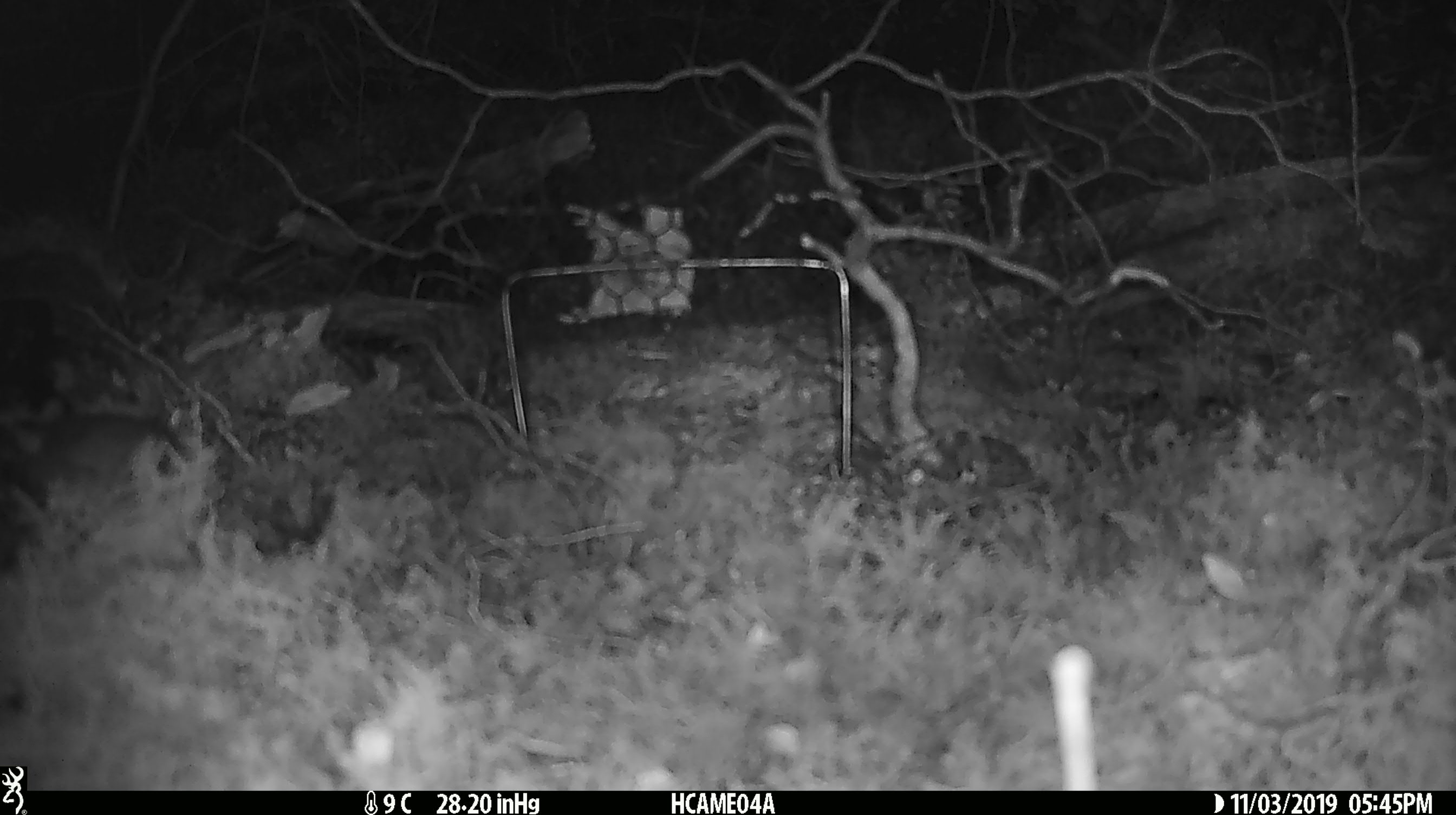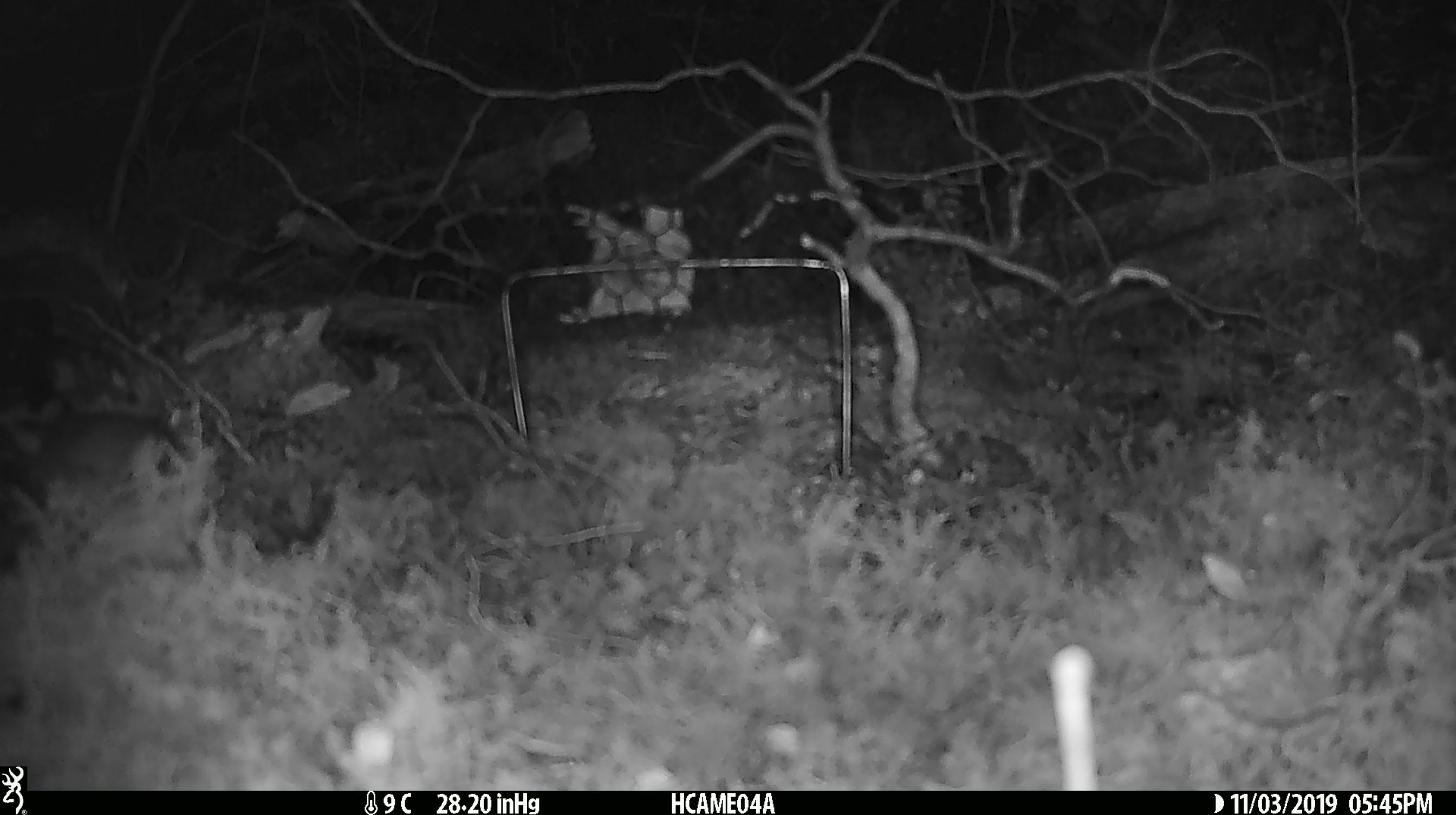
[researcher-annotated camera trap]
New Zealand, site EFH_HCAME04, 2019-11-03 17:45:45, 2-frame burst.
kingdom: Animalia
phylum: Chordata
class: Mammalia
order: Rodentia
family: Muridae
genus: Mus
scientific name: Mus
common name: mouse